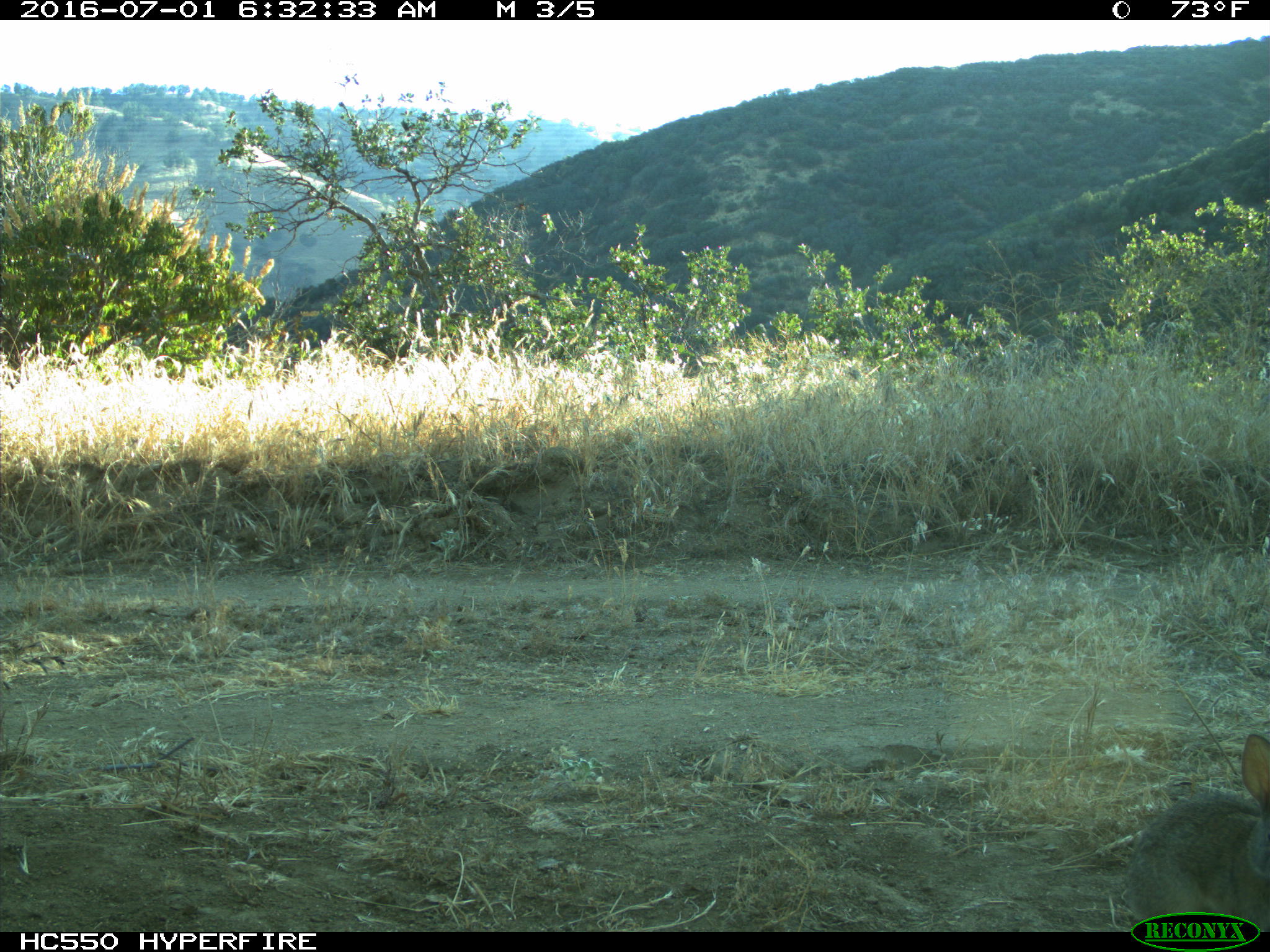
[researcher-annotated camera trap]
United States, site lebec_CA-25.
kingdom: Animalia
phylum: Chordata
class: Mammalia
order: Lagomorpha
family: Leporidae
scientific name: Leporidae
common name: rabbits and hares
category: unidentified rabbit